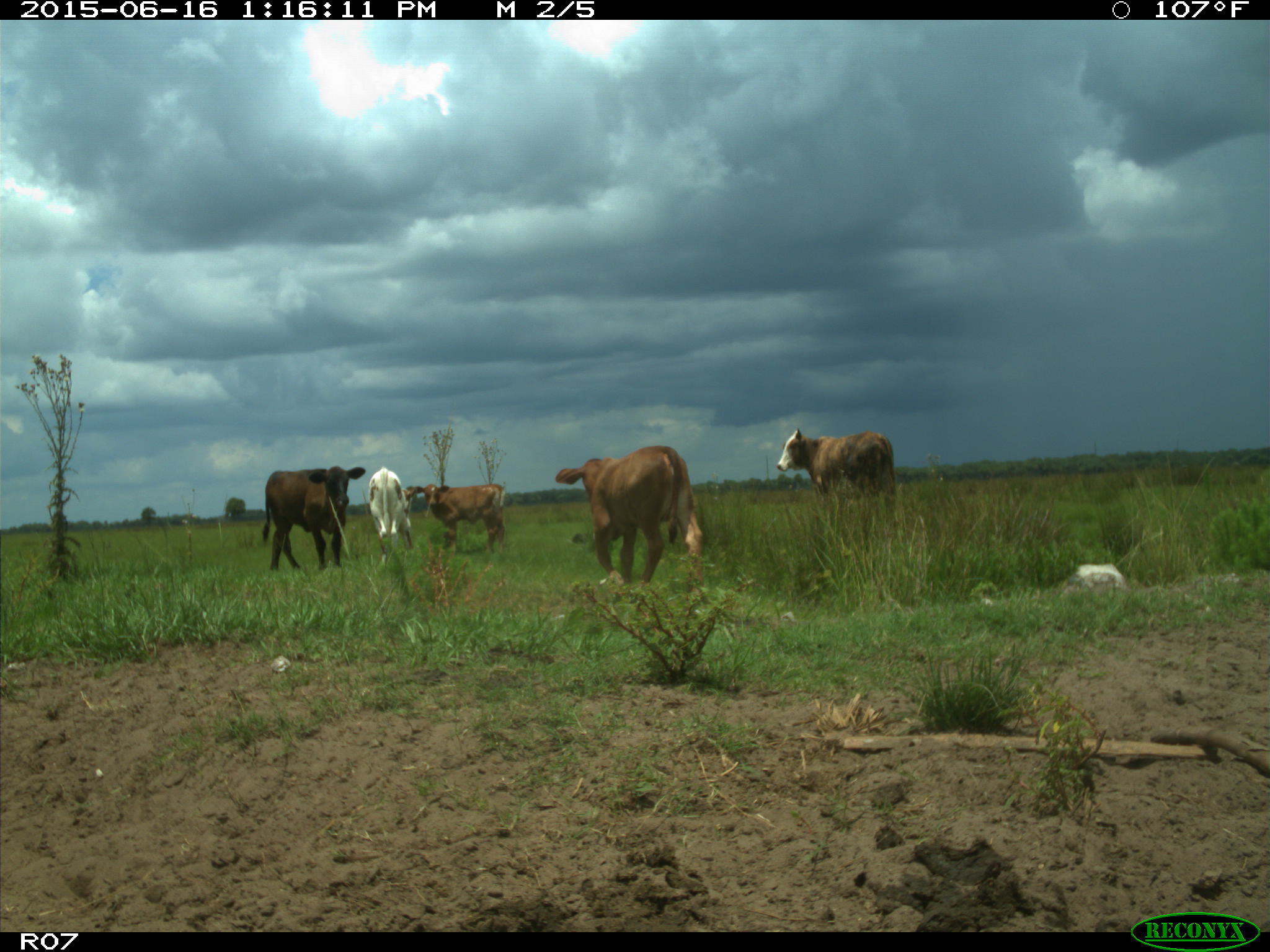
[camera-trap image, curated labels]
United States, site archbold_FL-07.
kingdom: Animalia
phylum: Chordata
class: Mammalia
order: Artiodactyla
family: Bovidae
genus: Bos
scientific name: Bos taurus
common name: domestic cow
Bos taurus (domestic cow).